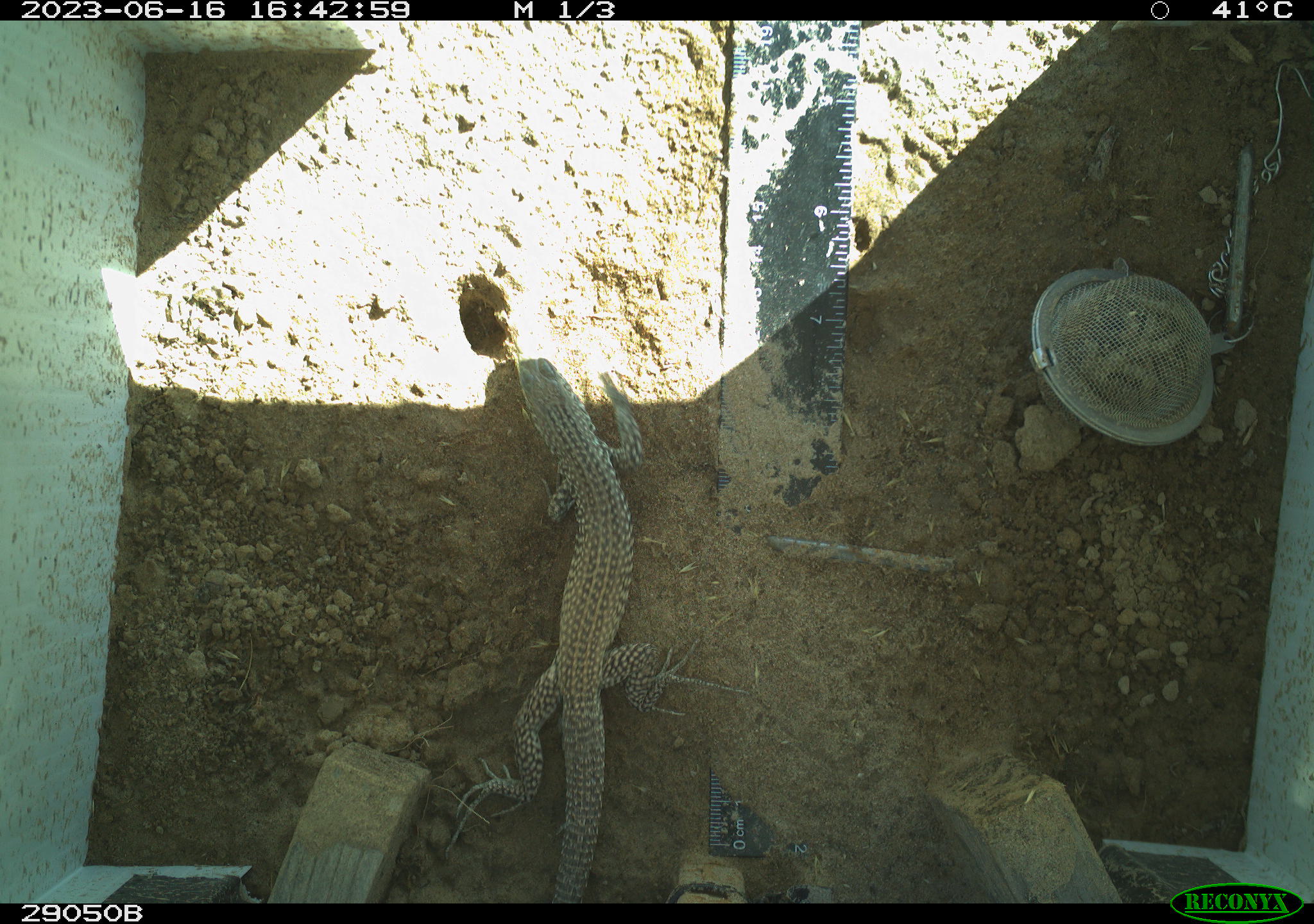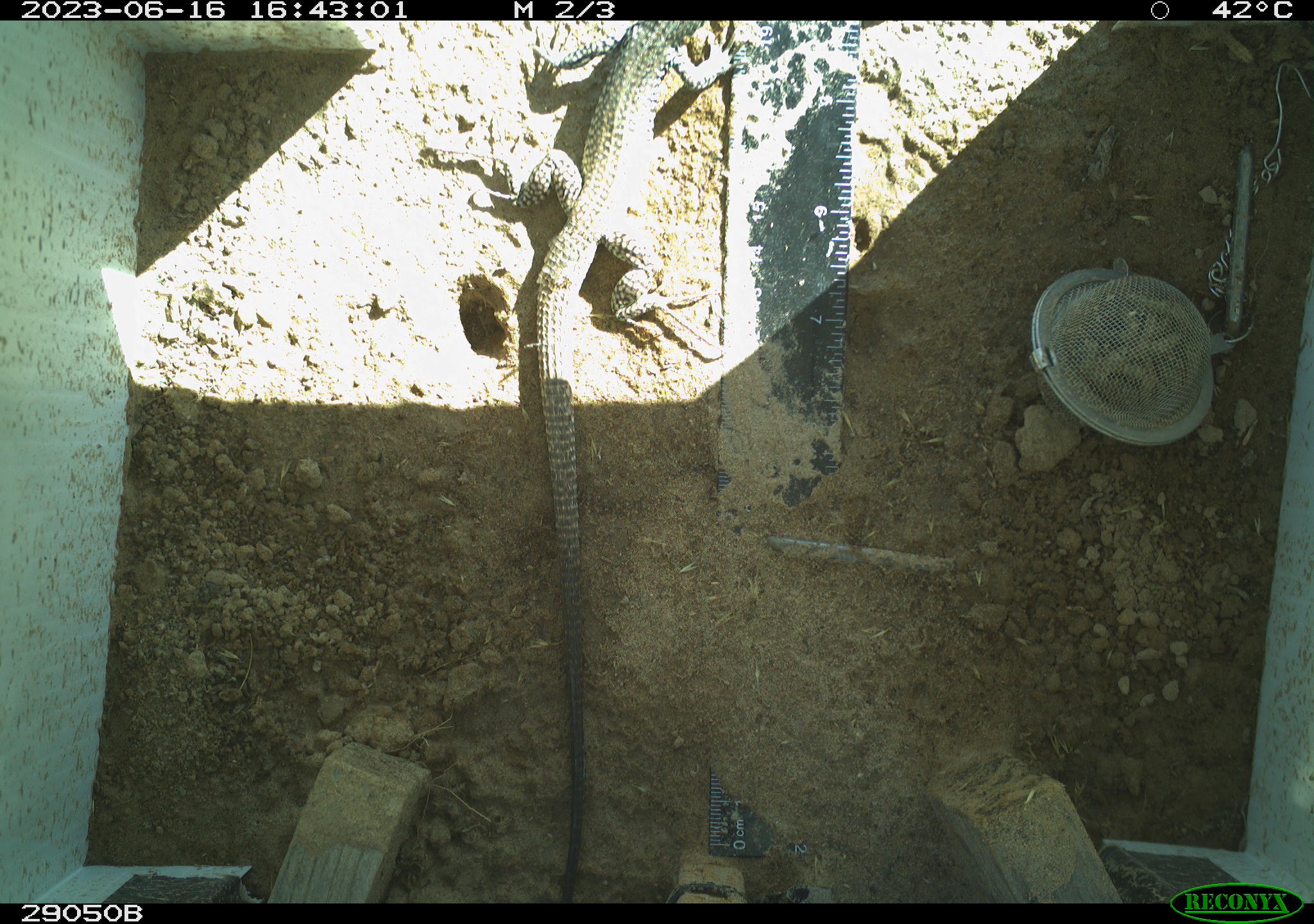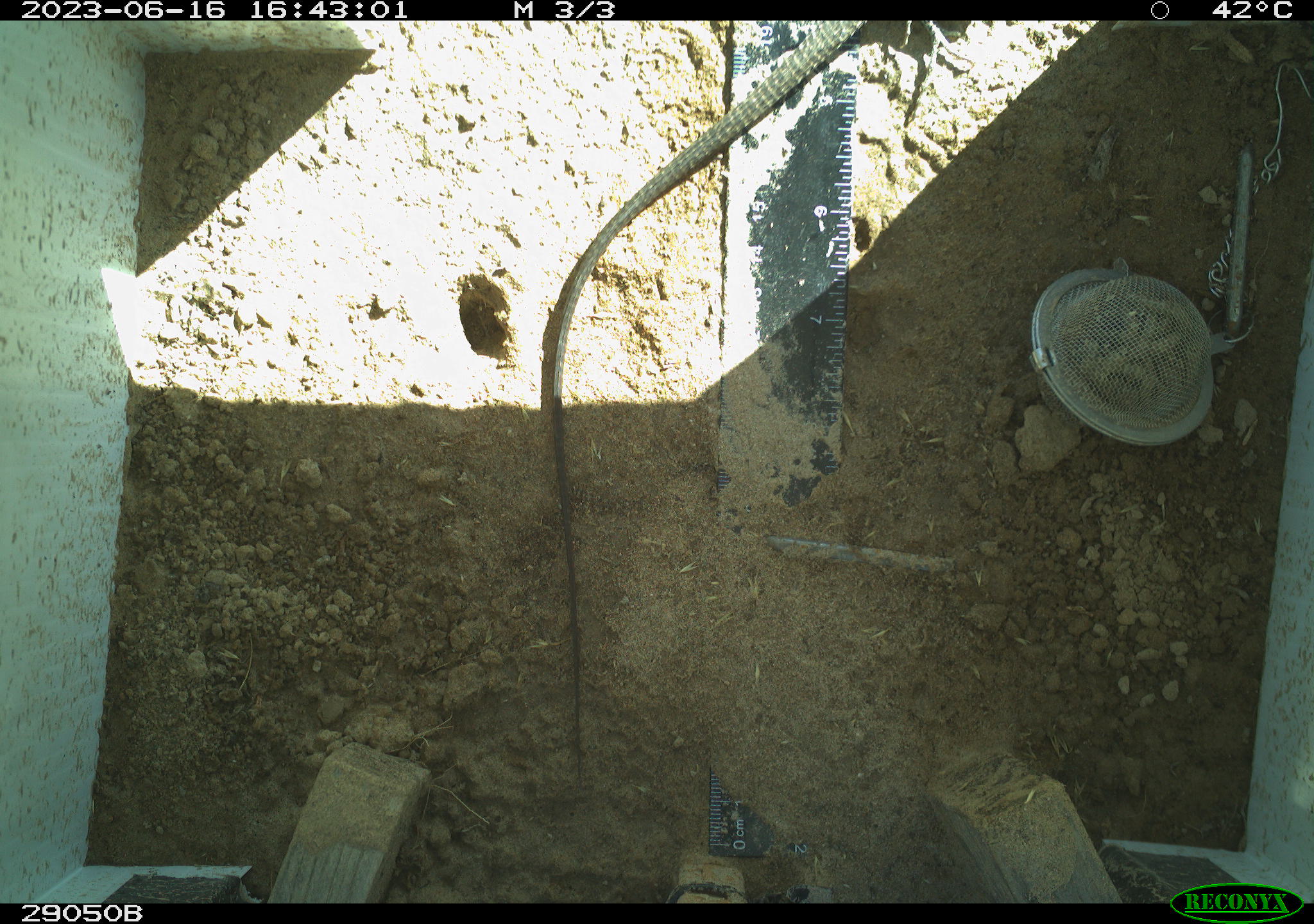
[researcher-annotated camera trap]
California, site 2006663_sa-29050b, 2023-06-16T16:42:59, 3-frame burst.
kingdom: Animalia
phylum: Chordata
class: Reptilia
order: Squamata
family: Teiidae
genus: Aspidoscelis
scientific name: Aspidoscelis tigris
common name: western whiptail